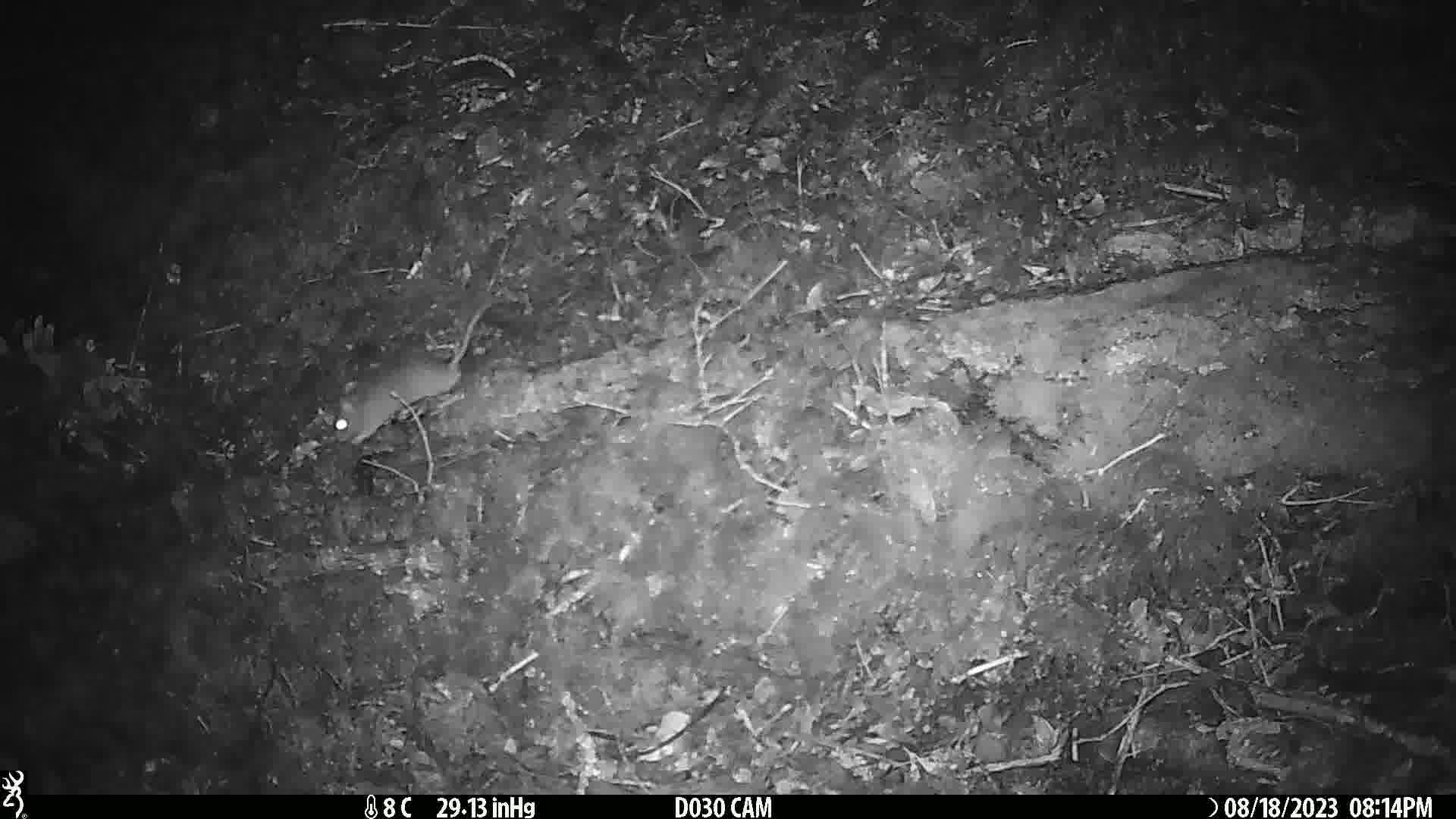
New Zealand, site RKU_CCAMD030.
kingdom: Animalia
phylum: Chordata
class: Mammalia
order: Rodentia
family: Muridae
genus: Rattus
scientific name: Rattus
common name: rat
Rat (Rattus).